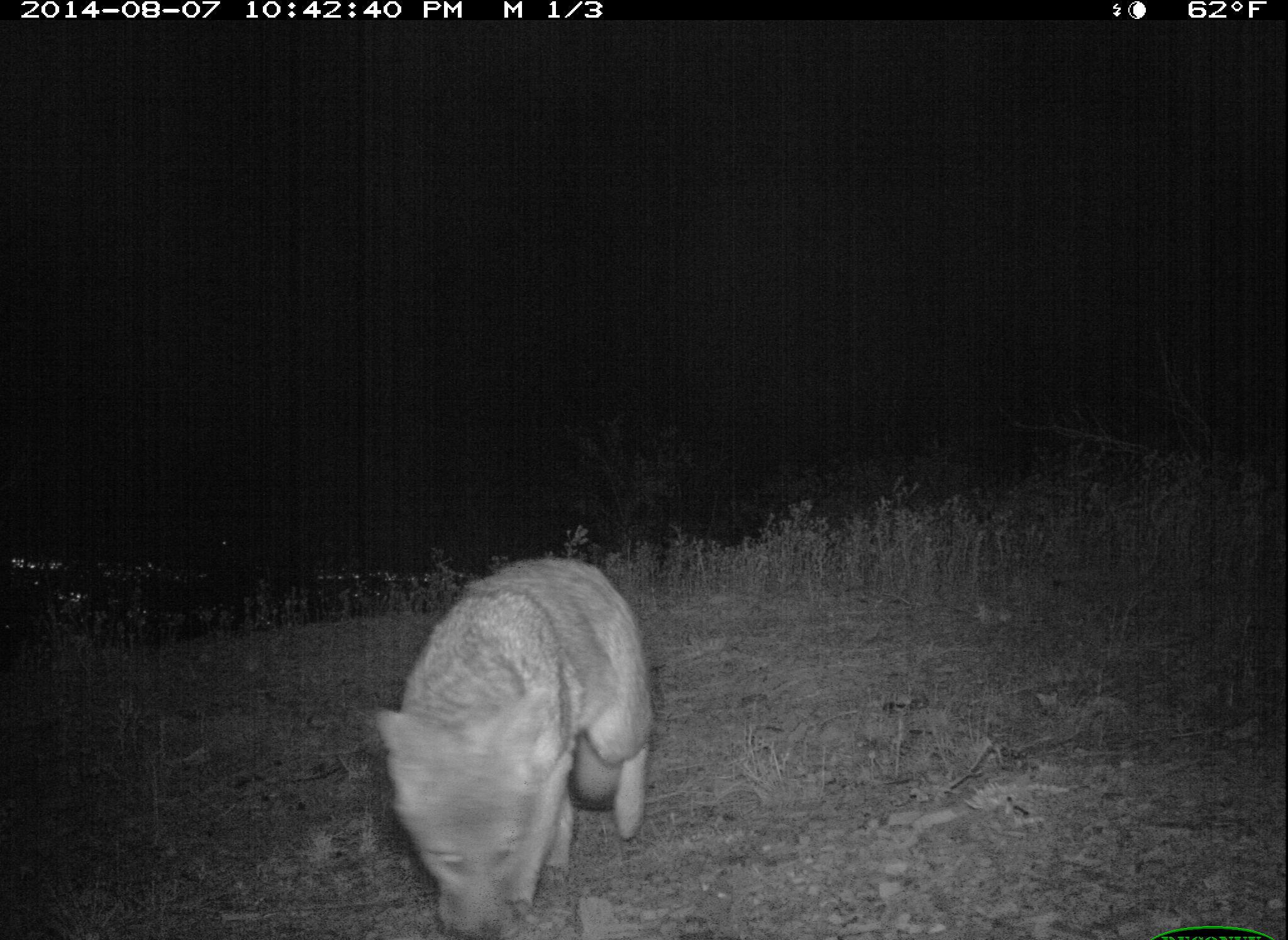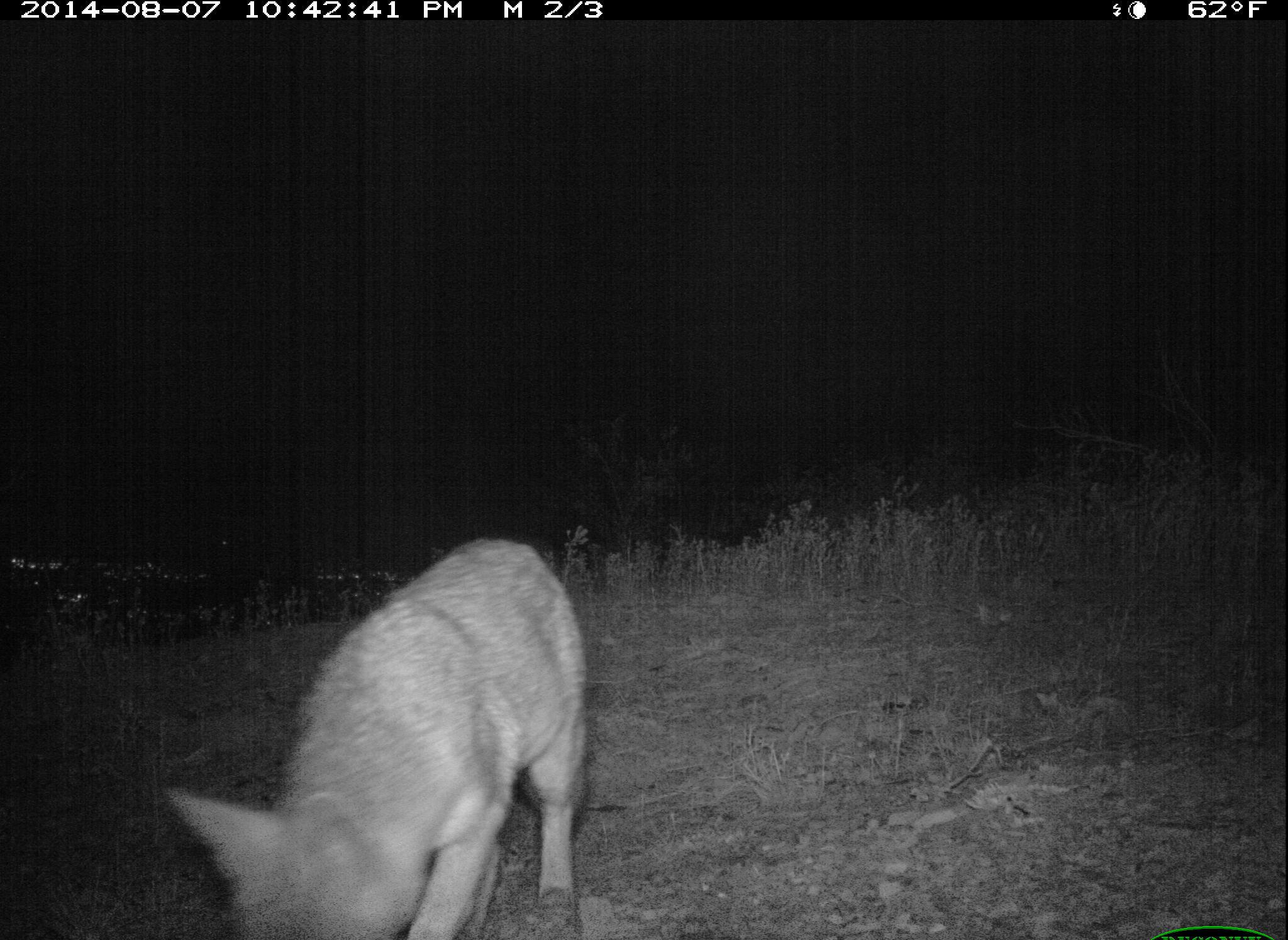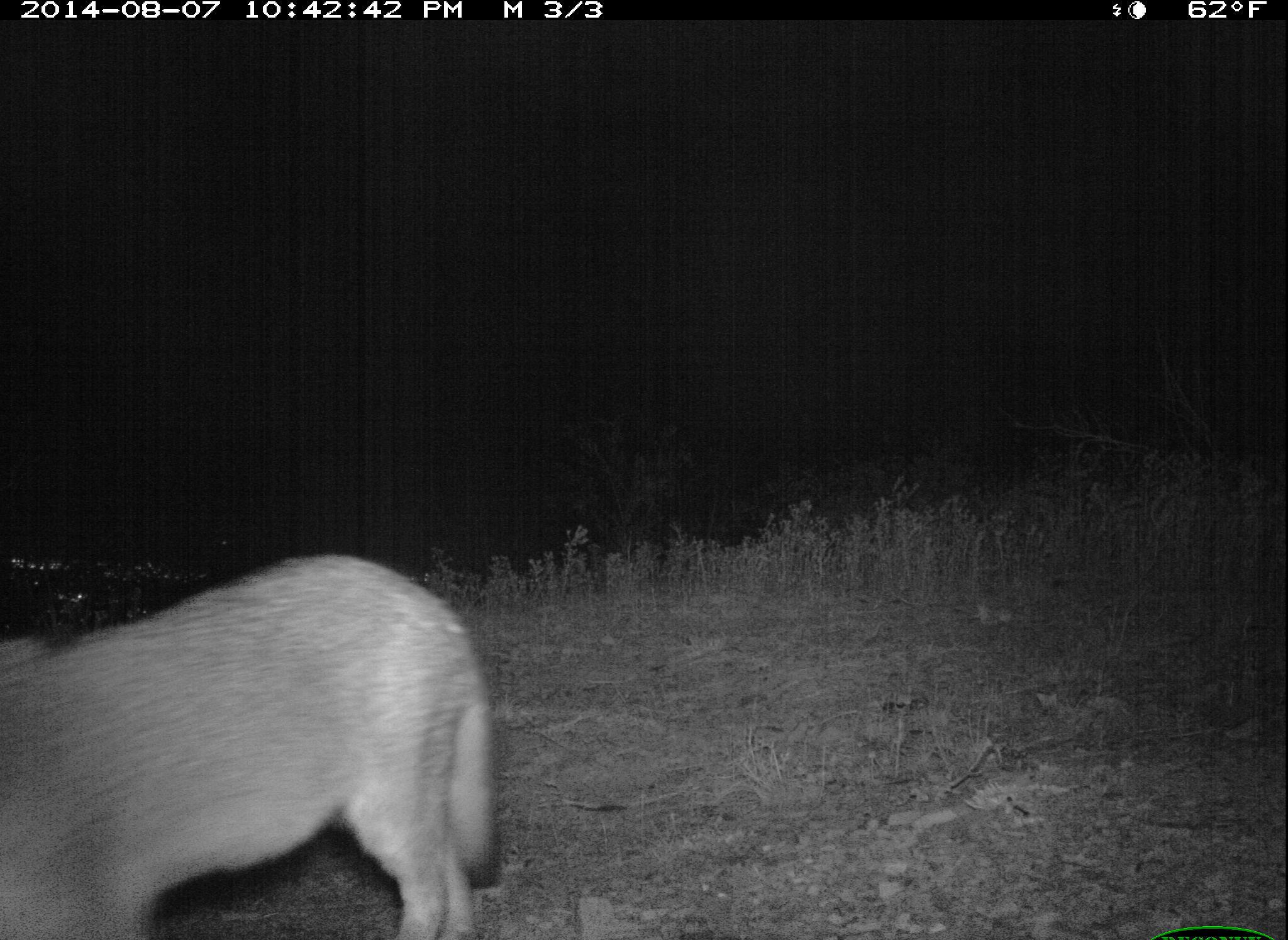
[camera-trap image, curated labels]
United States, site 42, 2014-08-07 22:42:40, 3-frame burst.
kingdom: Animalia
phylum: Chordata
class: Mammalia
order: Carnivora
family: Canidae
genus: Urocyon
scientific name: Urocyon cinereoargenteus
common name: gray fox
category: fox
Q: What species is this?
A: Fox (gray fox) (Urocyon cinereoargenteus).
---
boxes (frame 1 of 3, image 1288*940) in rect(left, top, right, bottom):
fox: rect(358, 557, 662, 939)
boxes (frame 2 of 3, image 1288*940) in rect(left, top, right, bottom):
fox: rect(162, 535, 595, 940)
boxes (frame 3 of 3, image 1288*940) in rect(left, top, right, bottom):
fox: rect(5, 546, 509, 940)